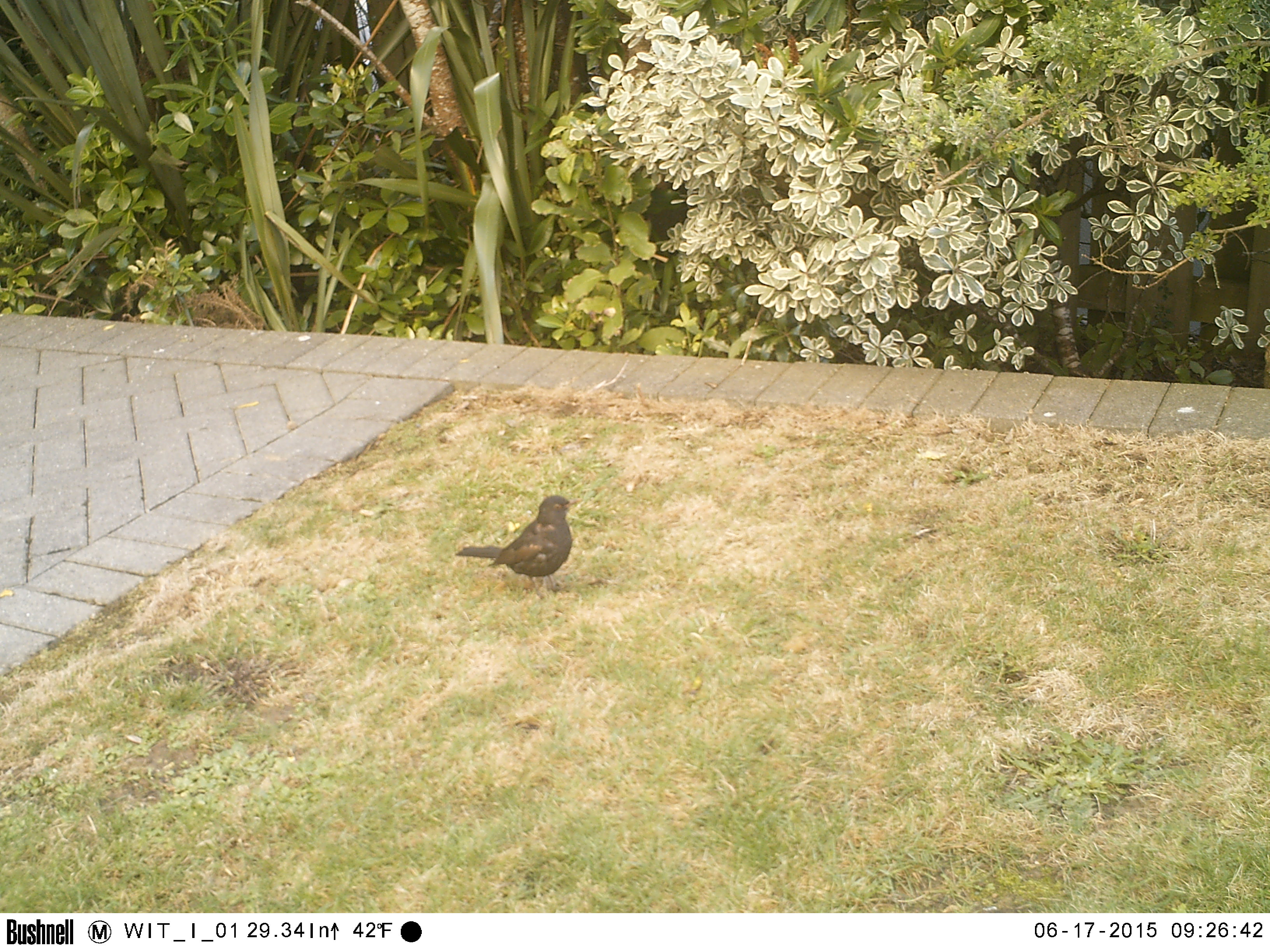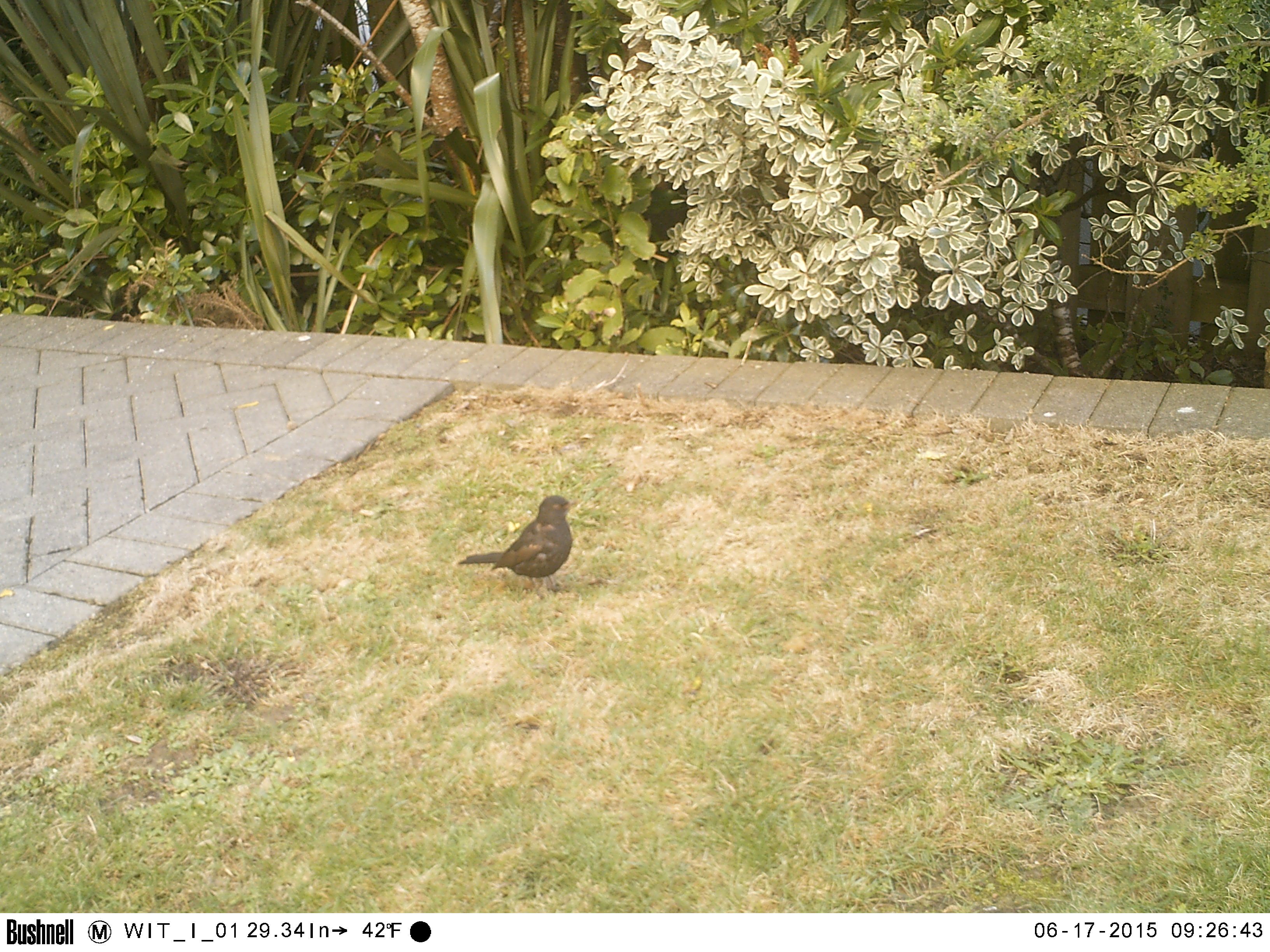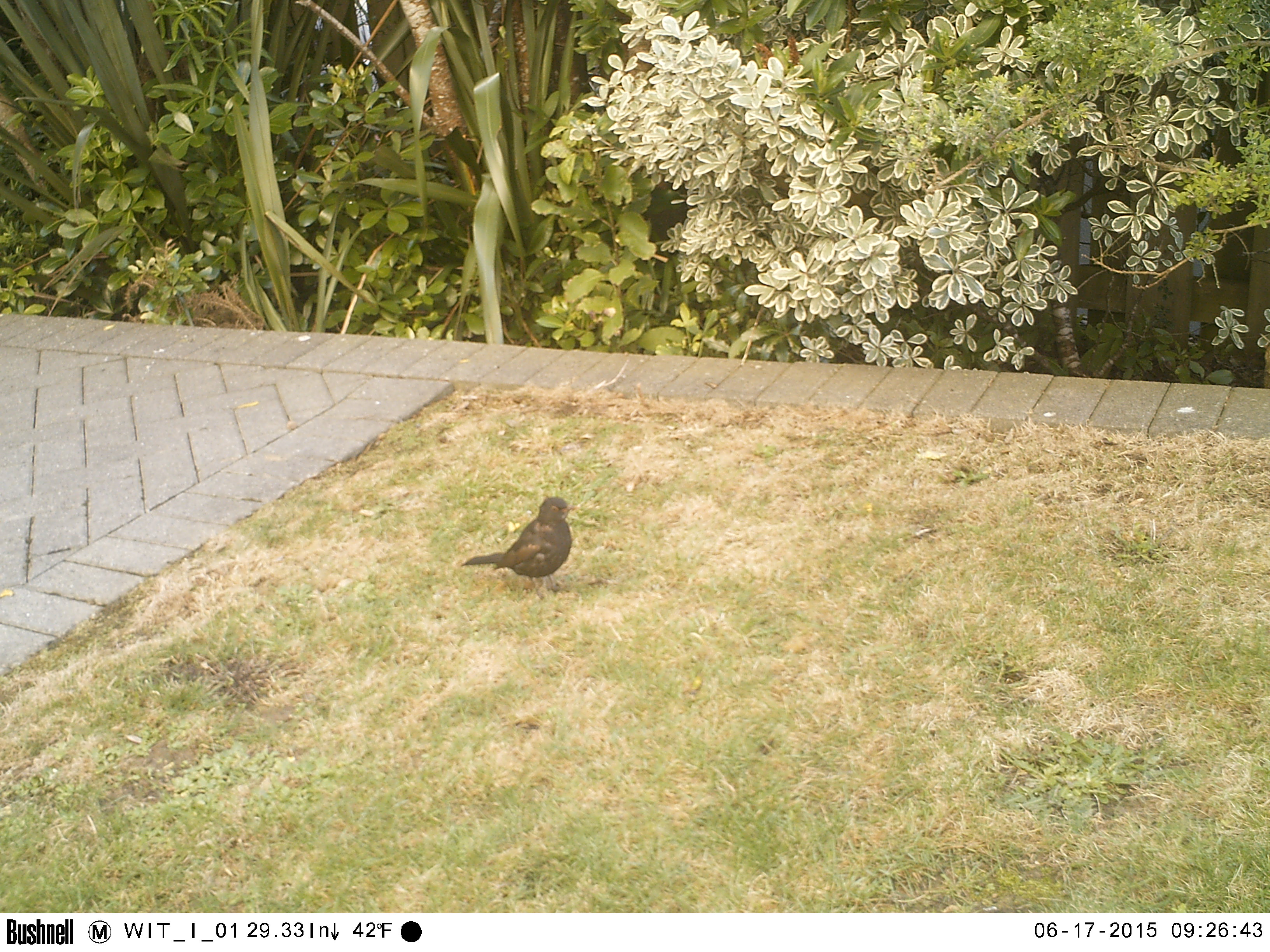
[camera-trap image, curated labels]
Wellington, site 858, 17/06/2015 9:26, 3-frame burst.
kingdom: Animalia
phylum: Chordata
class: Aves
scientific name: Aves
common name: bird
Bird (Aves).